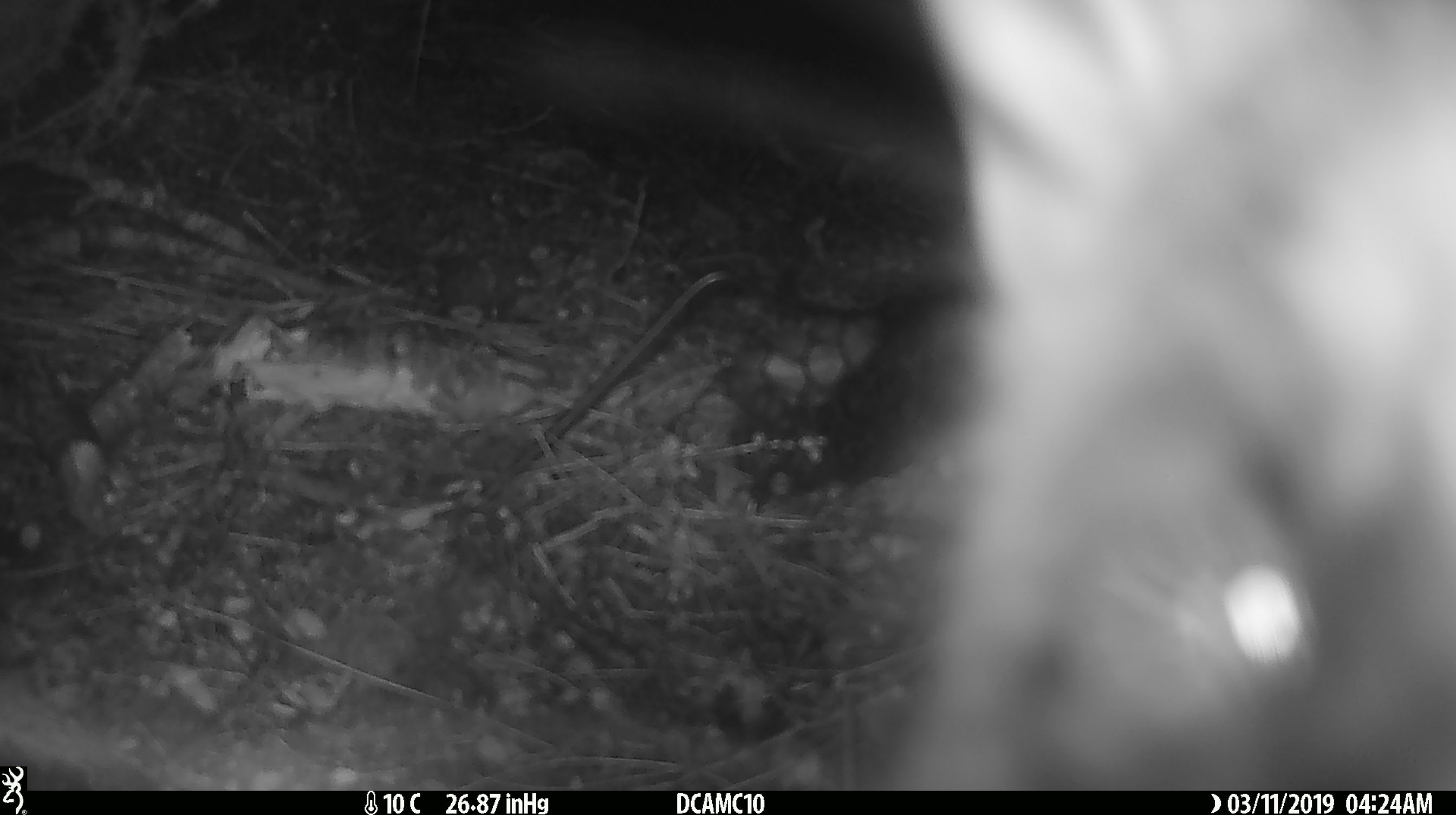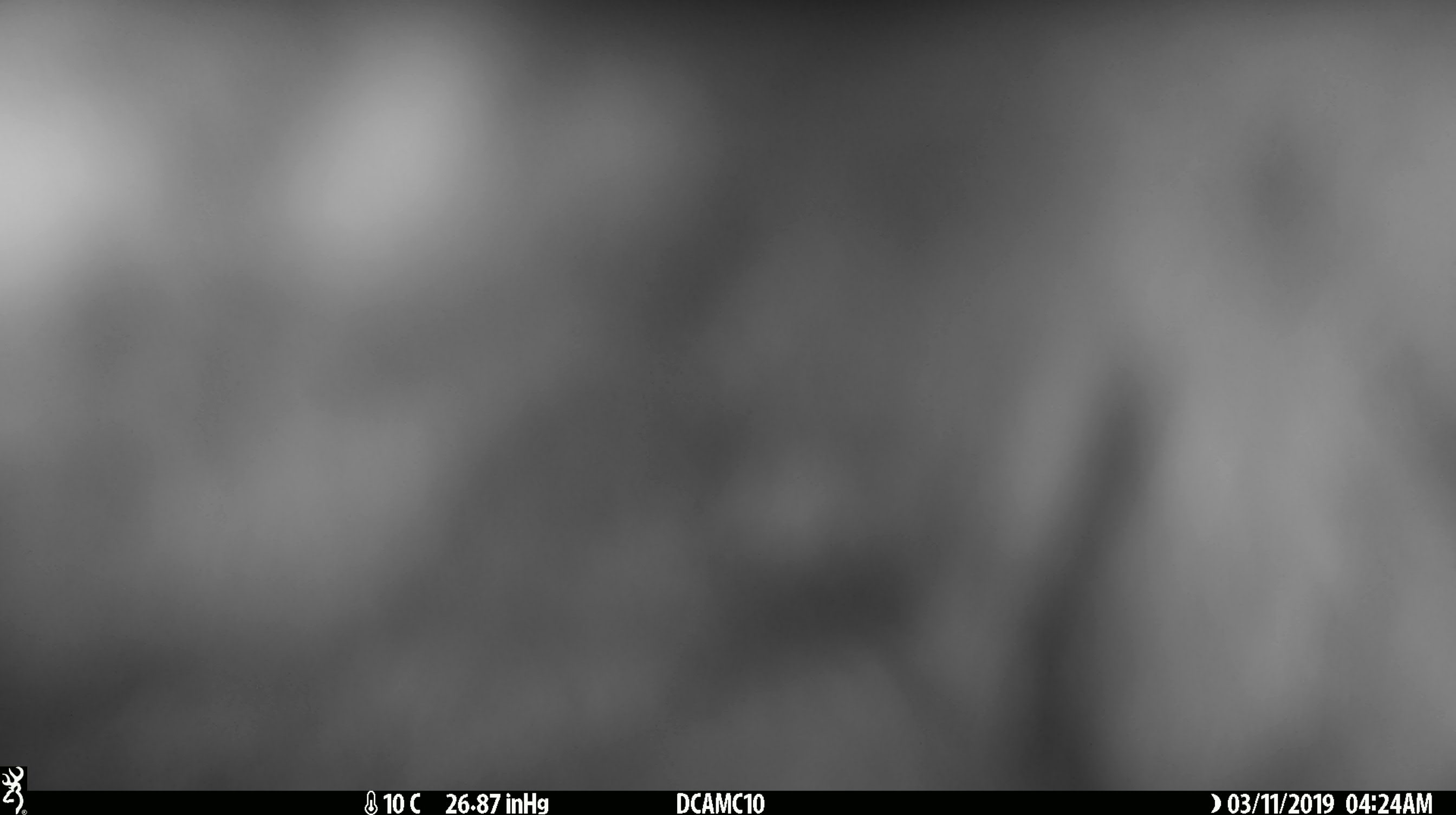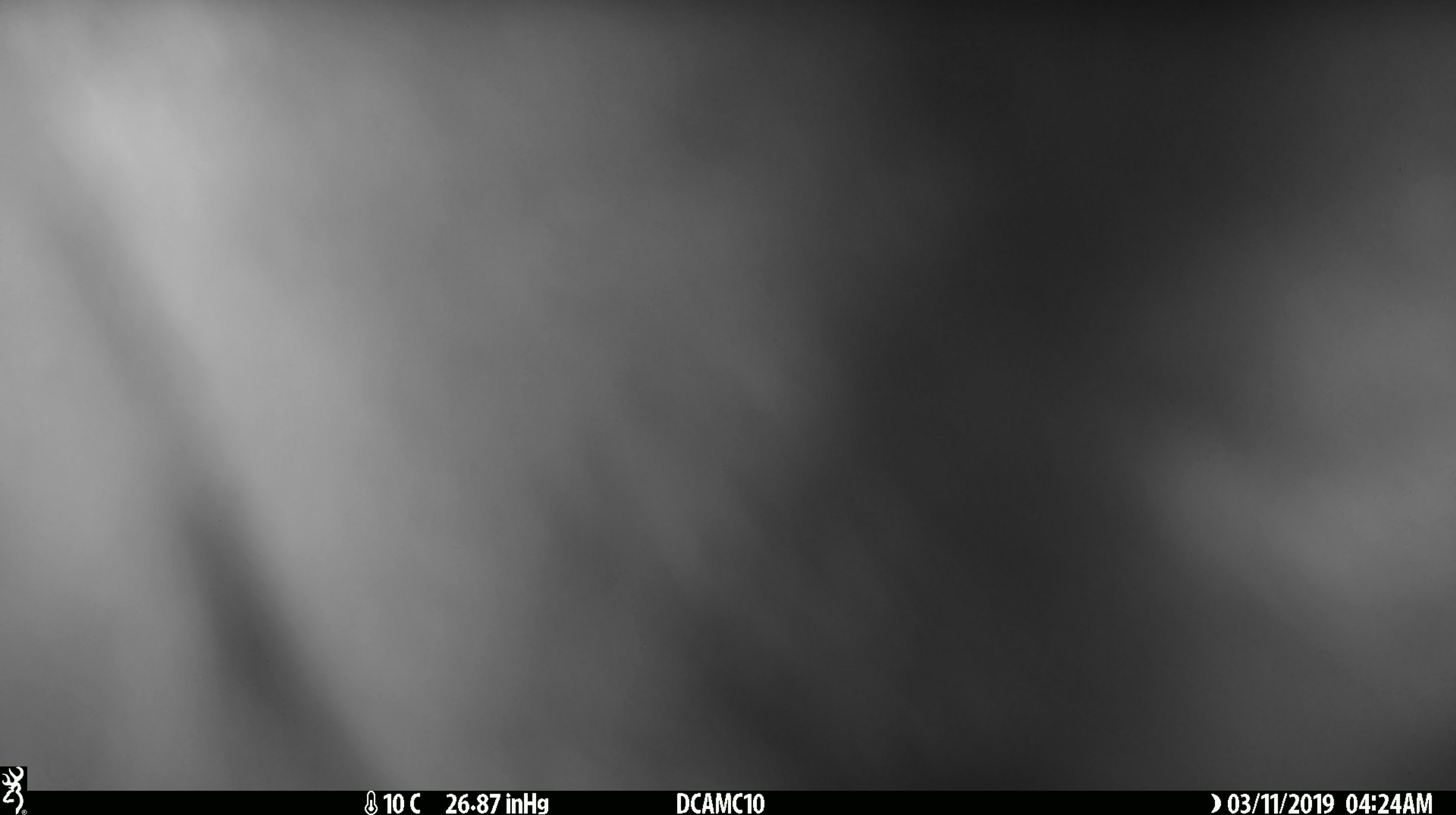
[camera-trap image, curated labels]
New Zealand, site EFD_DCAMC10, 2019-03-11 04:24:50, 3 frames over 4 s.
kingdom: Animalia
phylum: Chordata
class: Mammalia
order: Diprotodontia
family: Phalangeridae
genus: Trichosurus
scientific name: Trichosurus vulpecula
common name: common brushtail possum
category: possum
Possum (common brushtail possum) (Trichosurus vulpecula).